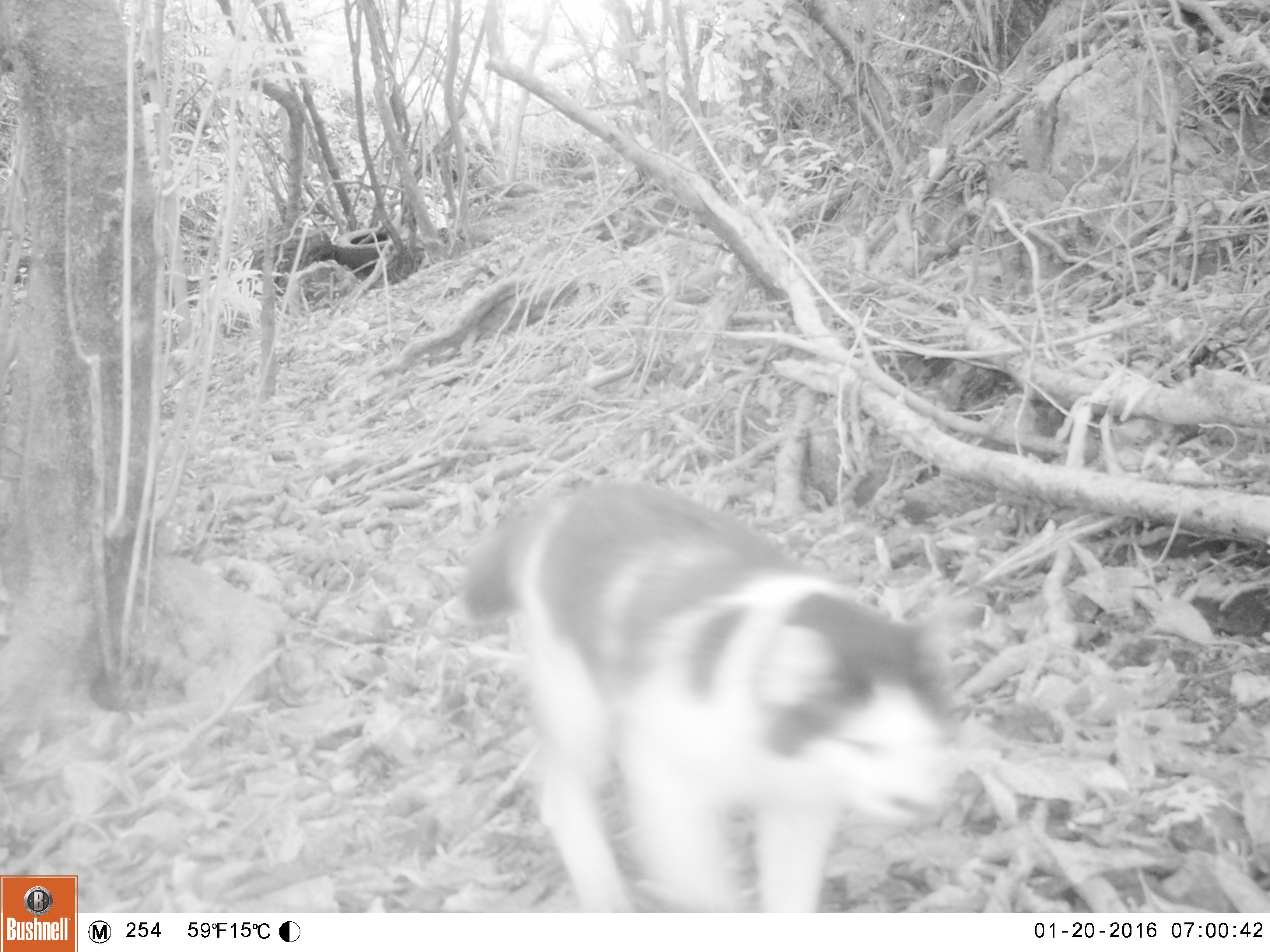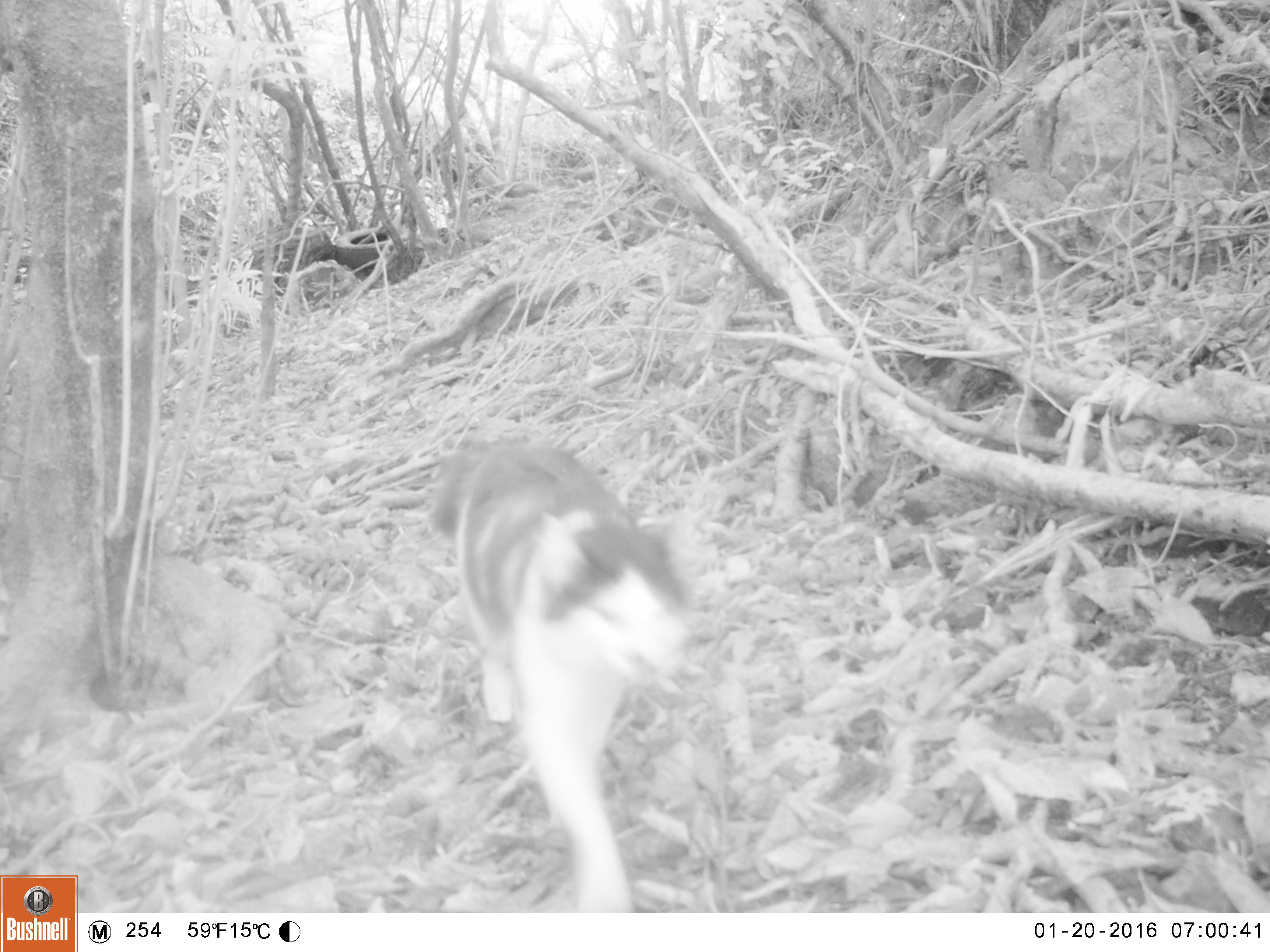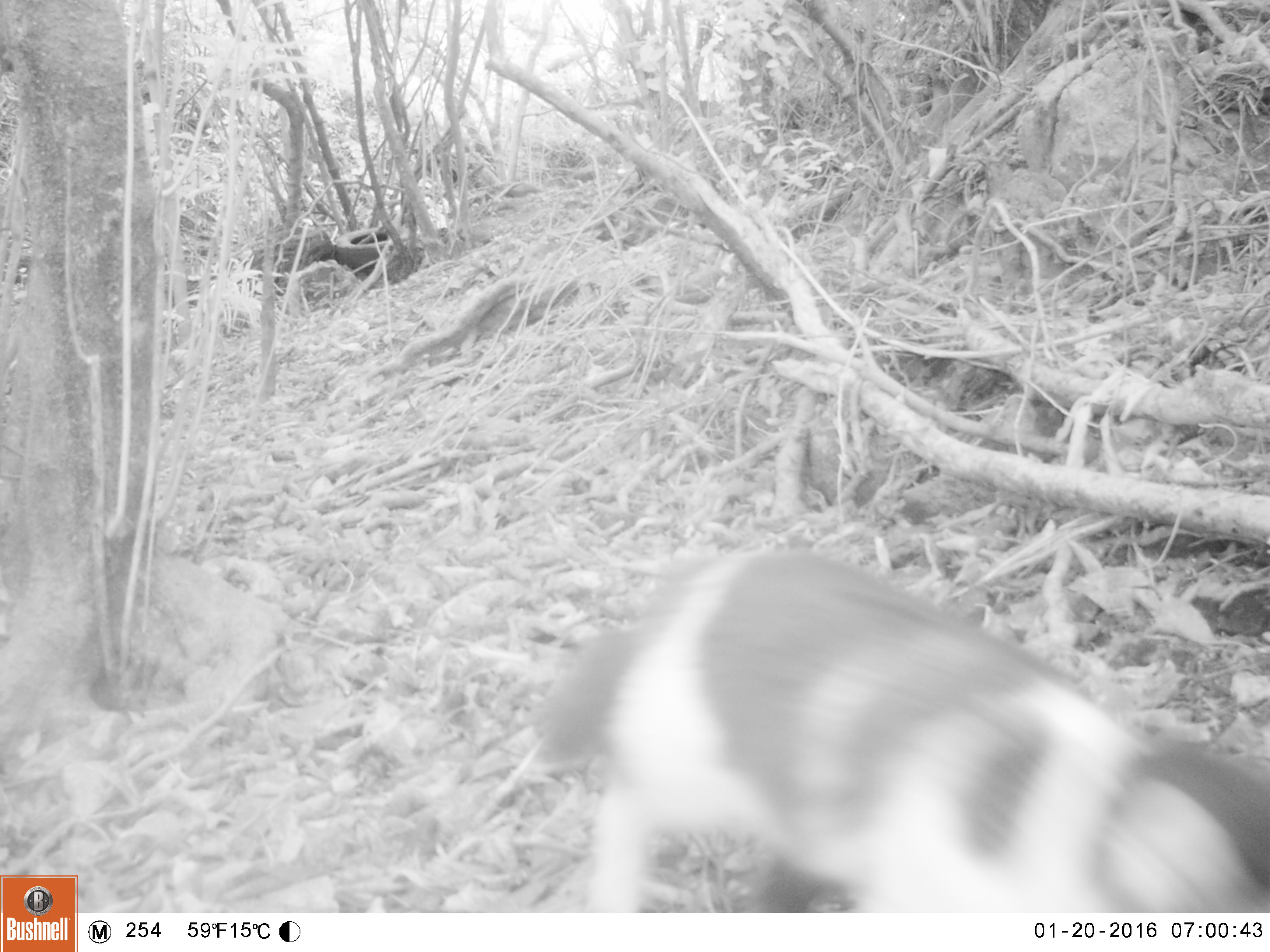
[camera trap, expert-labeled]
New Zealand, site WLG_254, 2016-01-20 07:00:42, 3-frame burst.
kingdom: Animalia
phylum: Chordata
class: Mammalia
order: Carnivora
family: Felidae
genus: Felis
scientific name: Felis catus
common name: domestic cat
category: cat